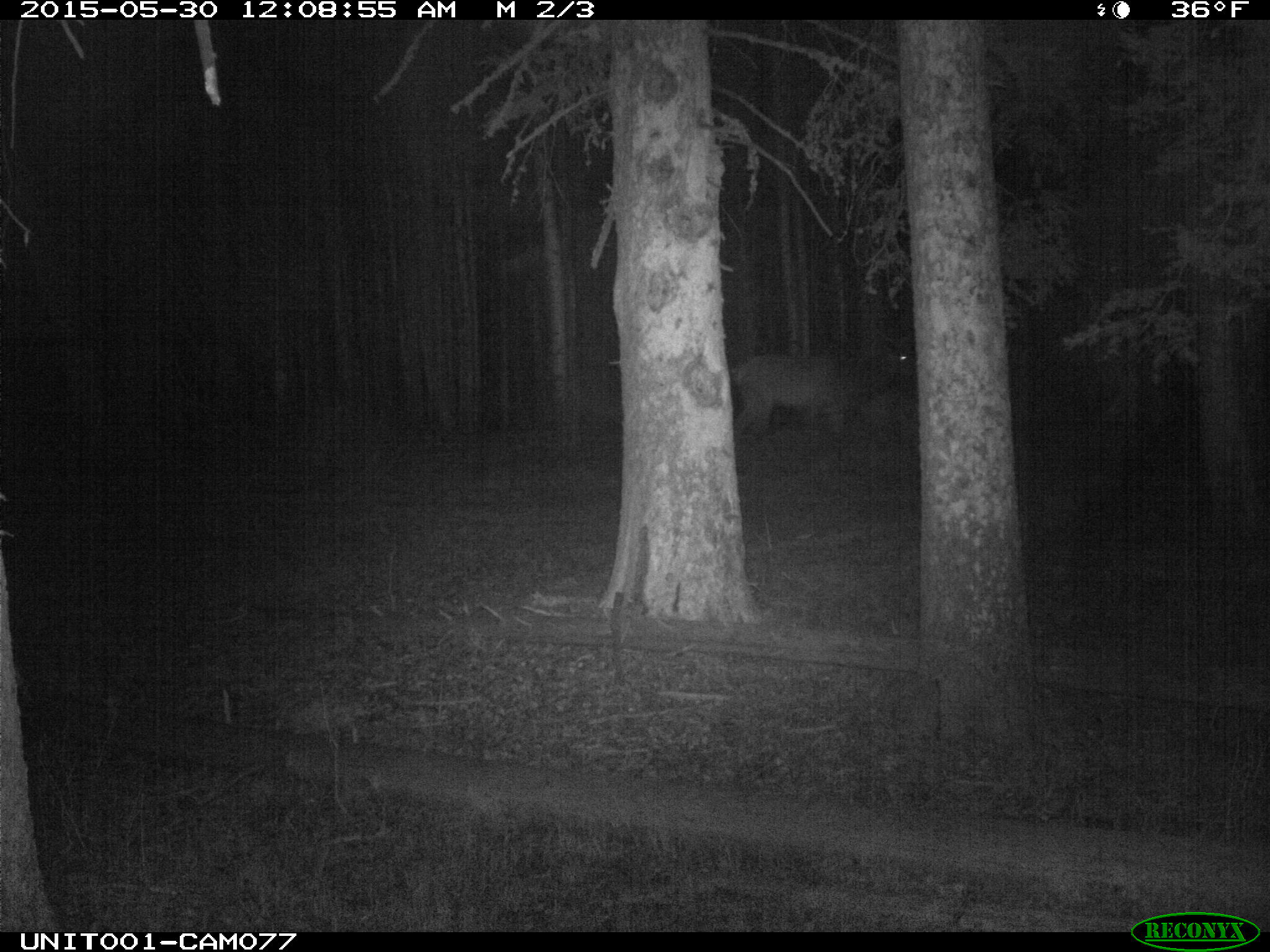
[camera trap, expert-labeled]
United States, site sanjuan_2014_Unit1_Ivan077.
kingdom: Animalia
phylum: Chordata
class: Mammalia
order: Artiodactyla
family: Cervidae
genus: Cervus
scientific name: Cervus elaphus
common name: red deer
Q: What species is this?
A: Cervus elaphus (red deer).